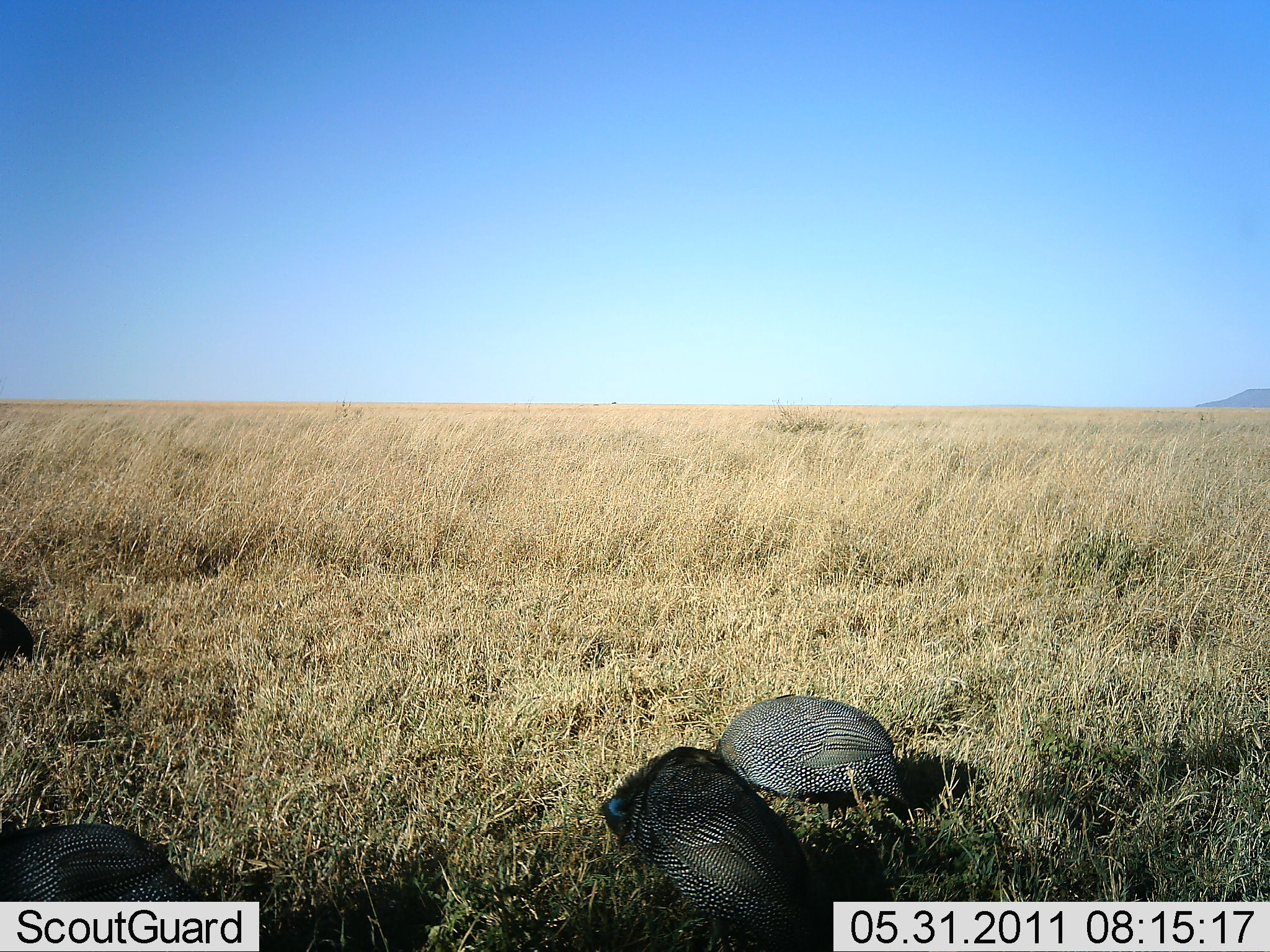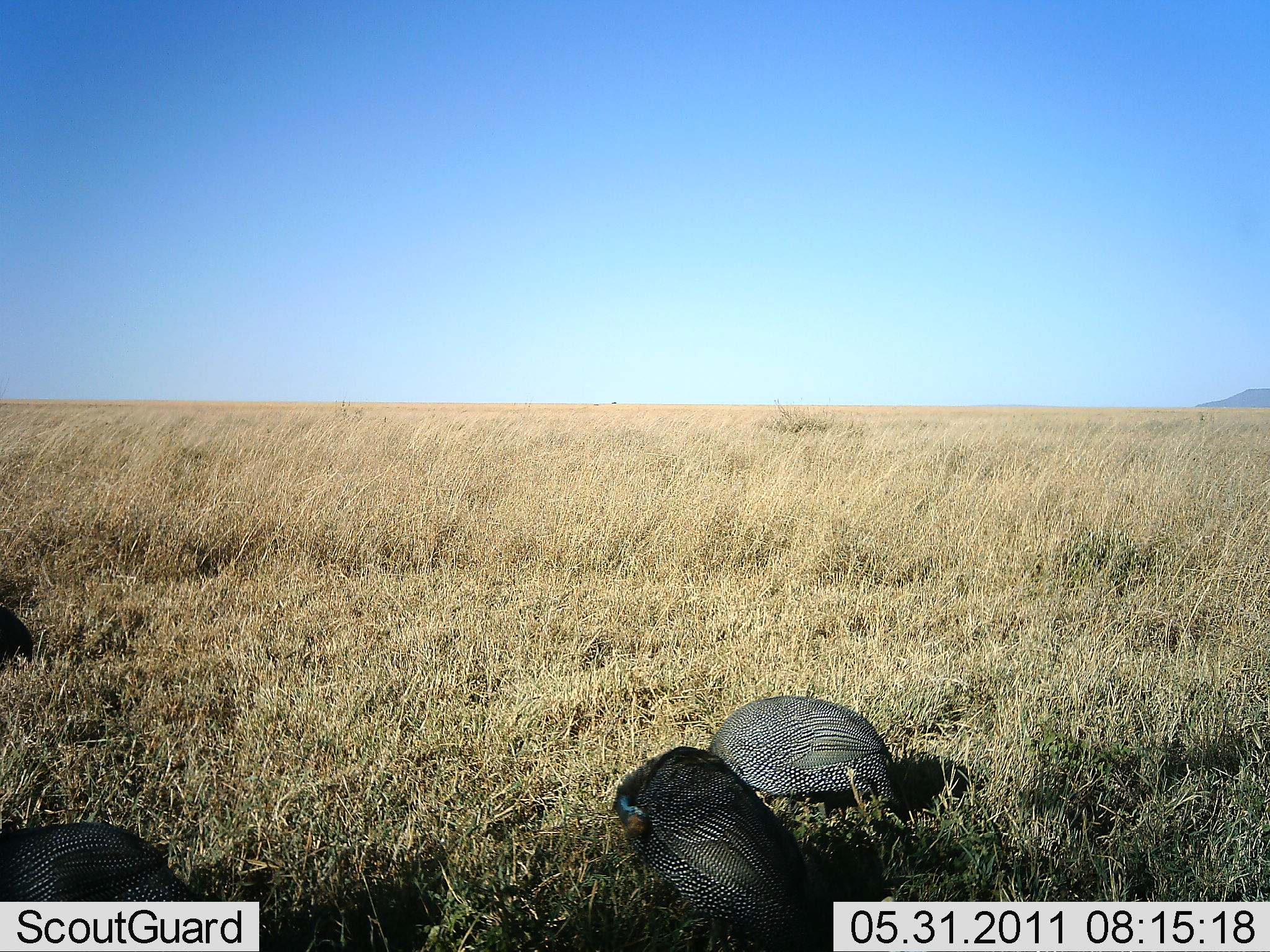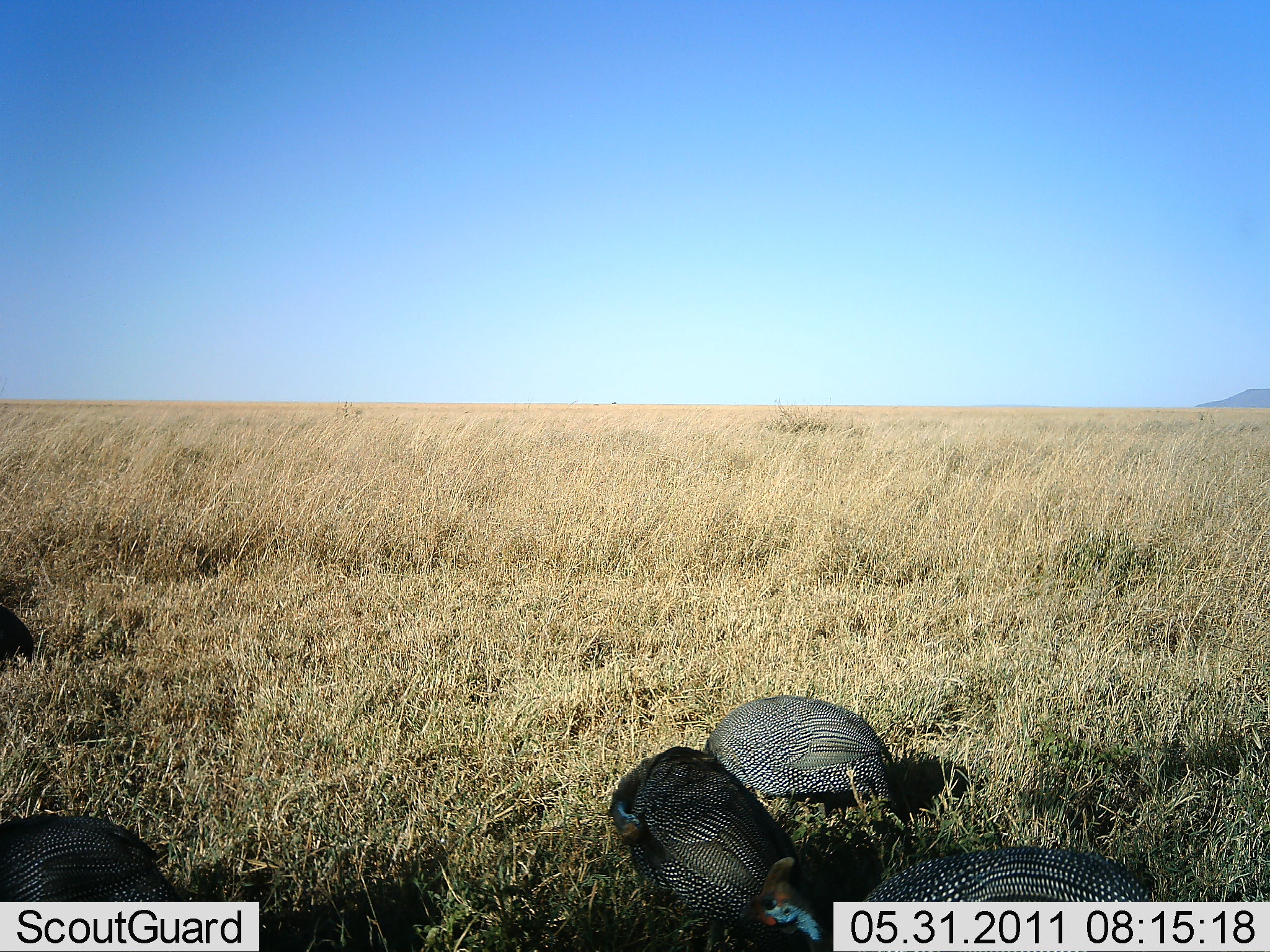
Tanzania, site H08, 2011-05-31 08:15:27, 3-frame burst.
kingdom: Animalia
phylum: Chordata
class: Aves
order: Galliformes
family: Numididae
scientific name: Numididae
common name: guinea fowl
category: guineafowl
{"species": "guineafowl (guinea fowl) (Numididae)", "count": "4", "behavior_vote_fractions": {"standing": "42%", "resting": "8%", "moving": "17%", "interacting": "0%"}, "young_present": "0%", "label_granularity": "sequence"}